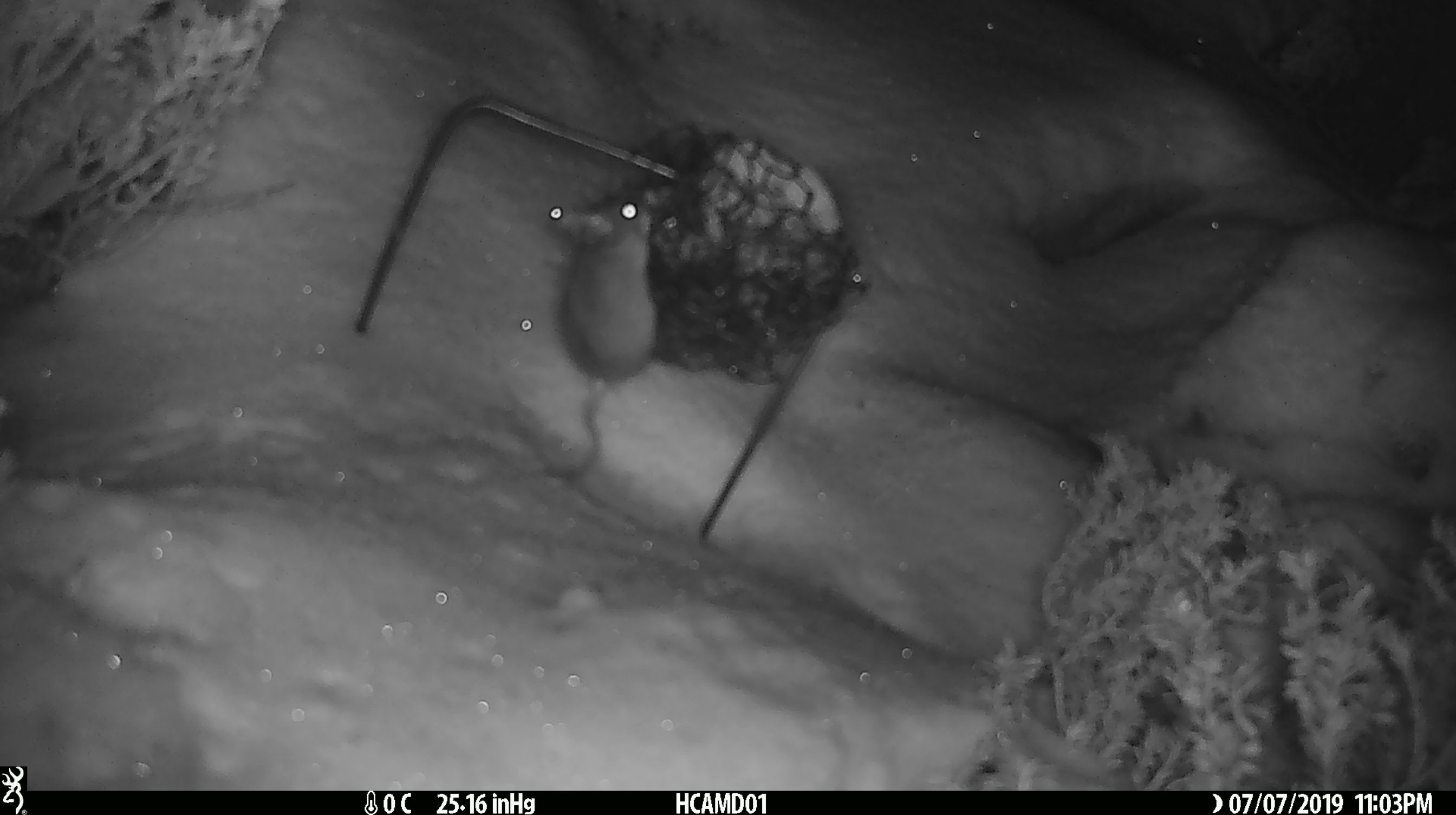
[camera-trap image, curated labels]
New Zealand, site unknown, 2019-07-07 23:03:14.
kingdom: Animalia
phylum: Chordata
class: Mammalia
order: Rodentia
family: Muridae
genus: Mus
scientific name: Mus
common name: mouse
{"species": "mouse (Mus)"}